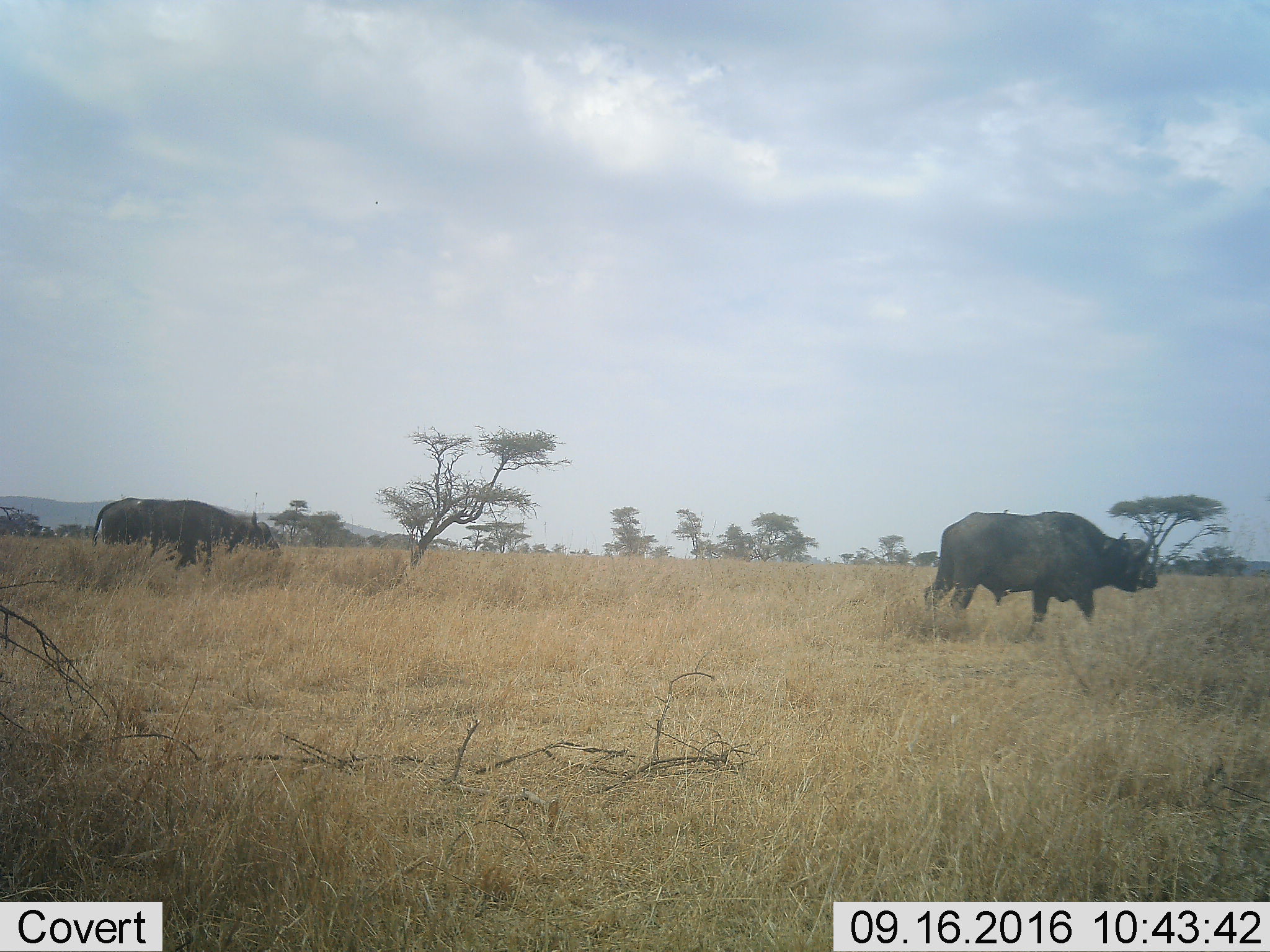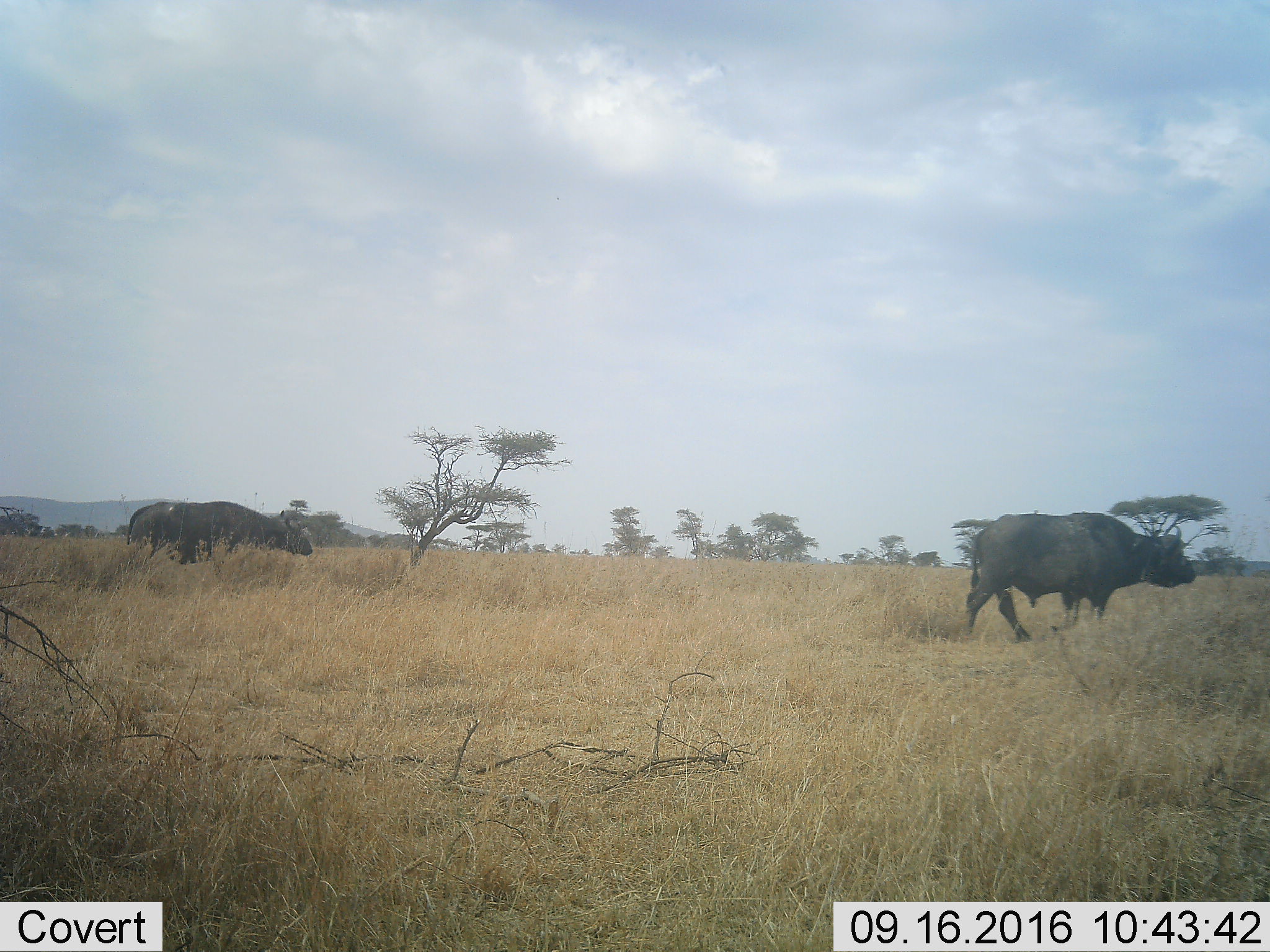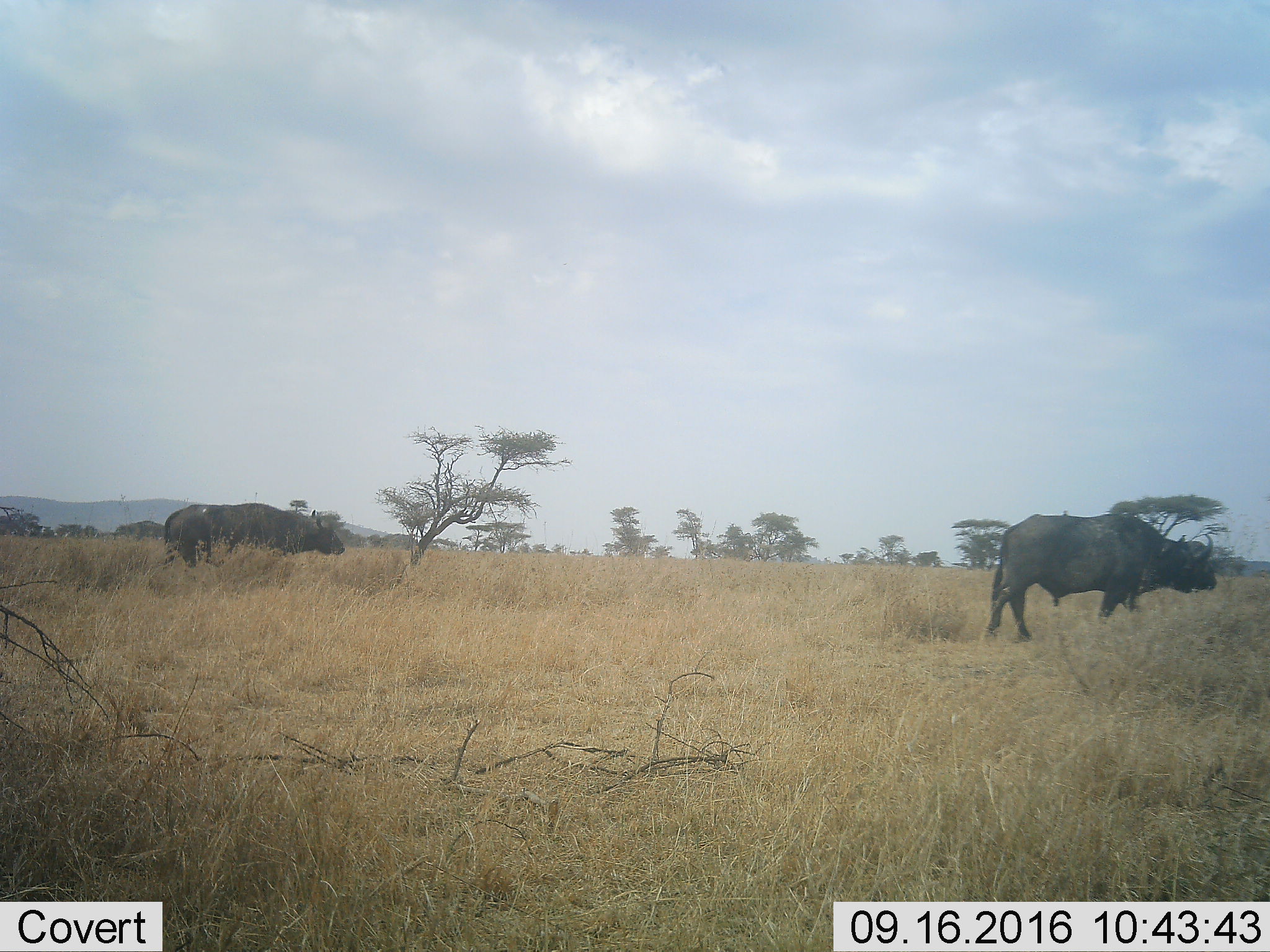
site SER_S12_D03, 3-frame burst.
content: unidentified animal